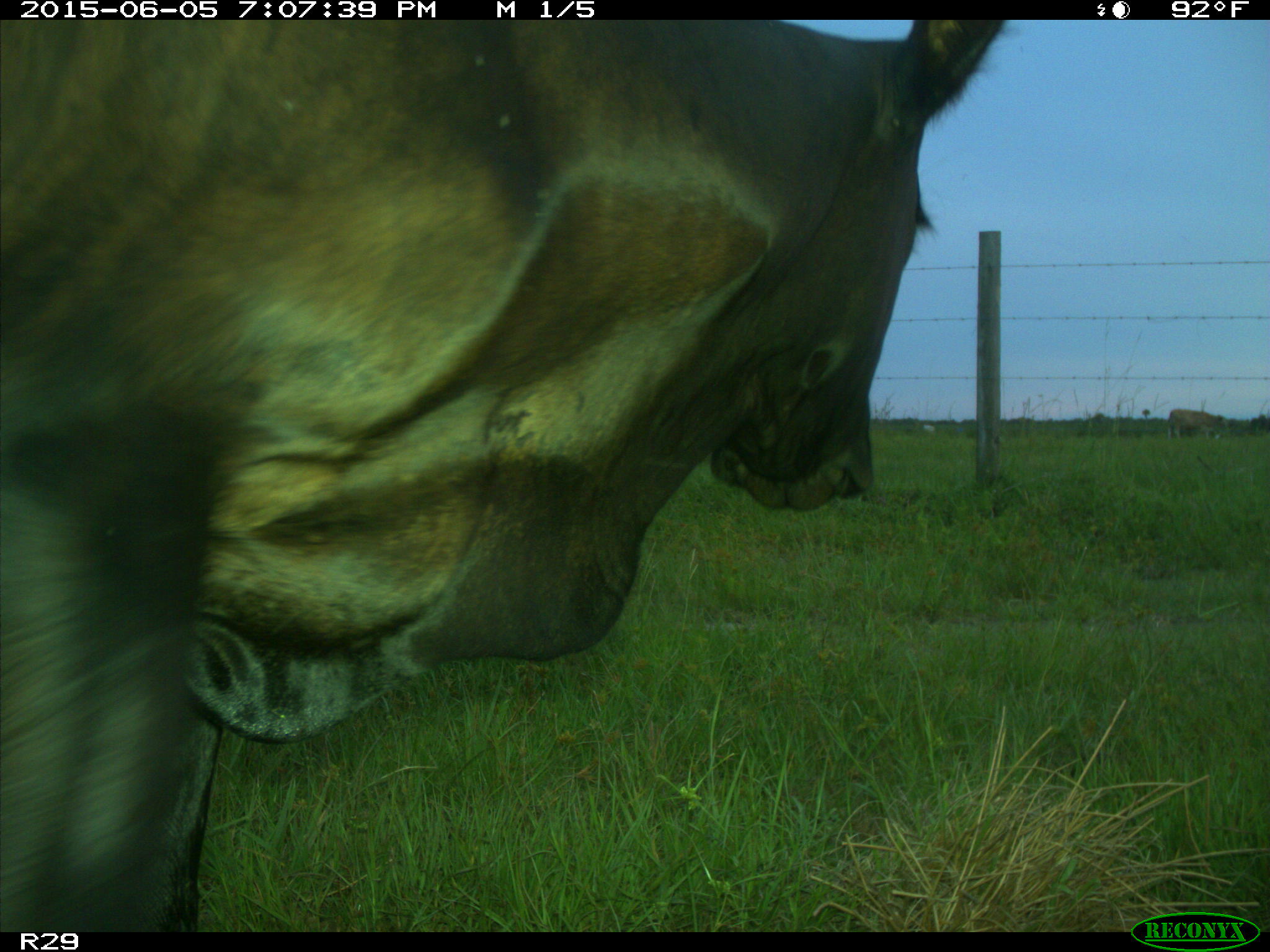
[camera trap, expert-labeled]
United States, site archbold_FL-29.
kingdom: Animalia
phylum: Chordata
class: Mammalia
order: Artiodactyla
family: Bovidae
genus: Bos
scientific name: Bos taurus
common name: domestic cow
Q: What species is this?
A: Bos taurus (domestic cow).